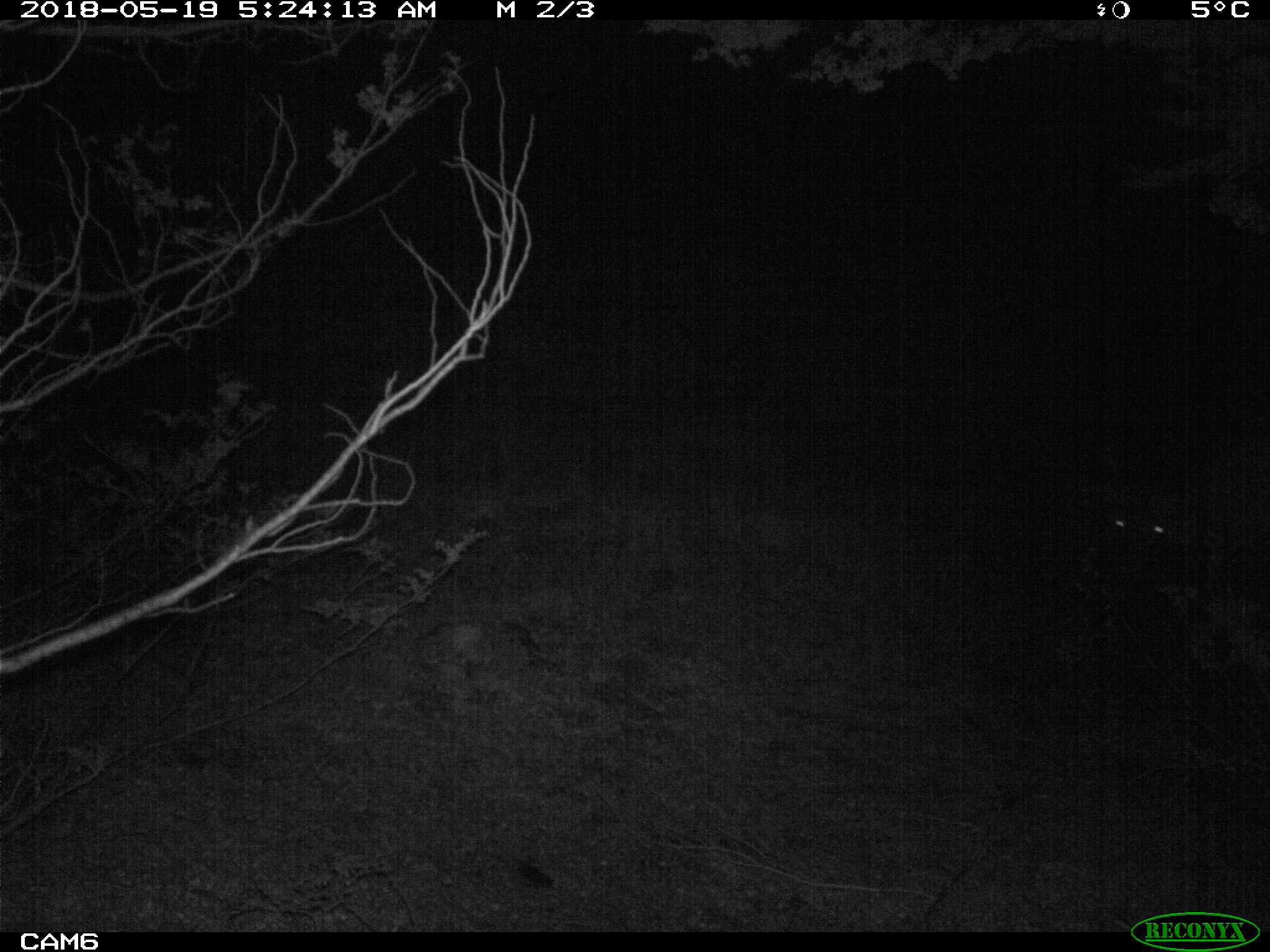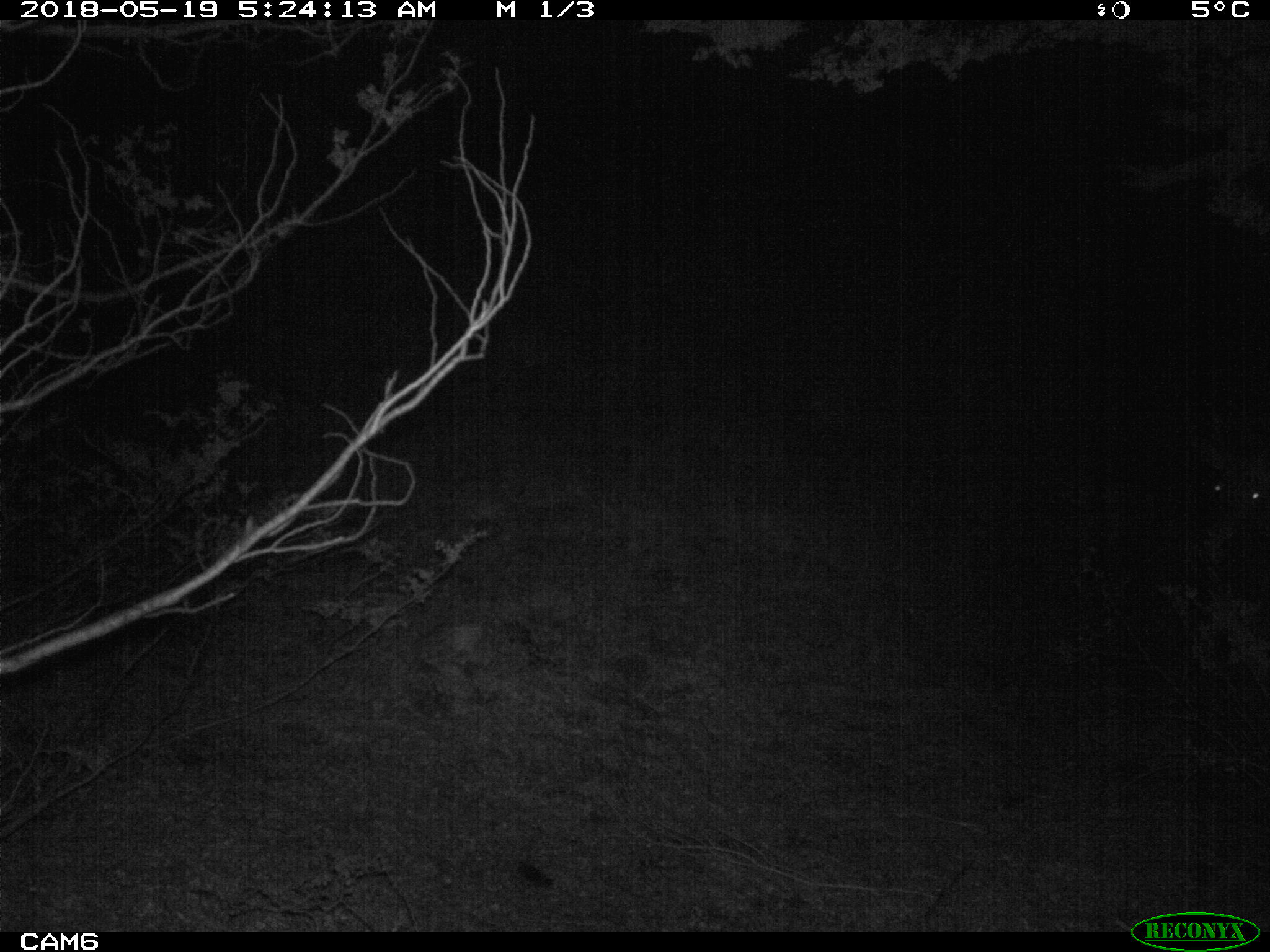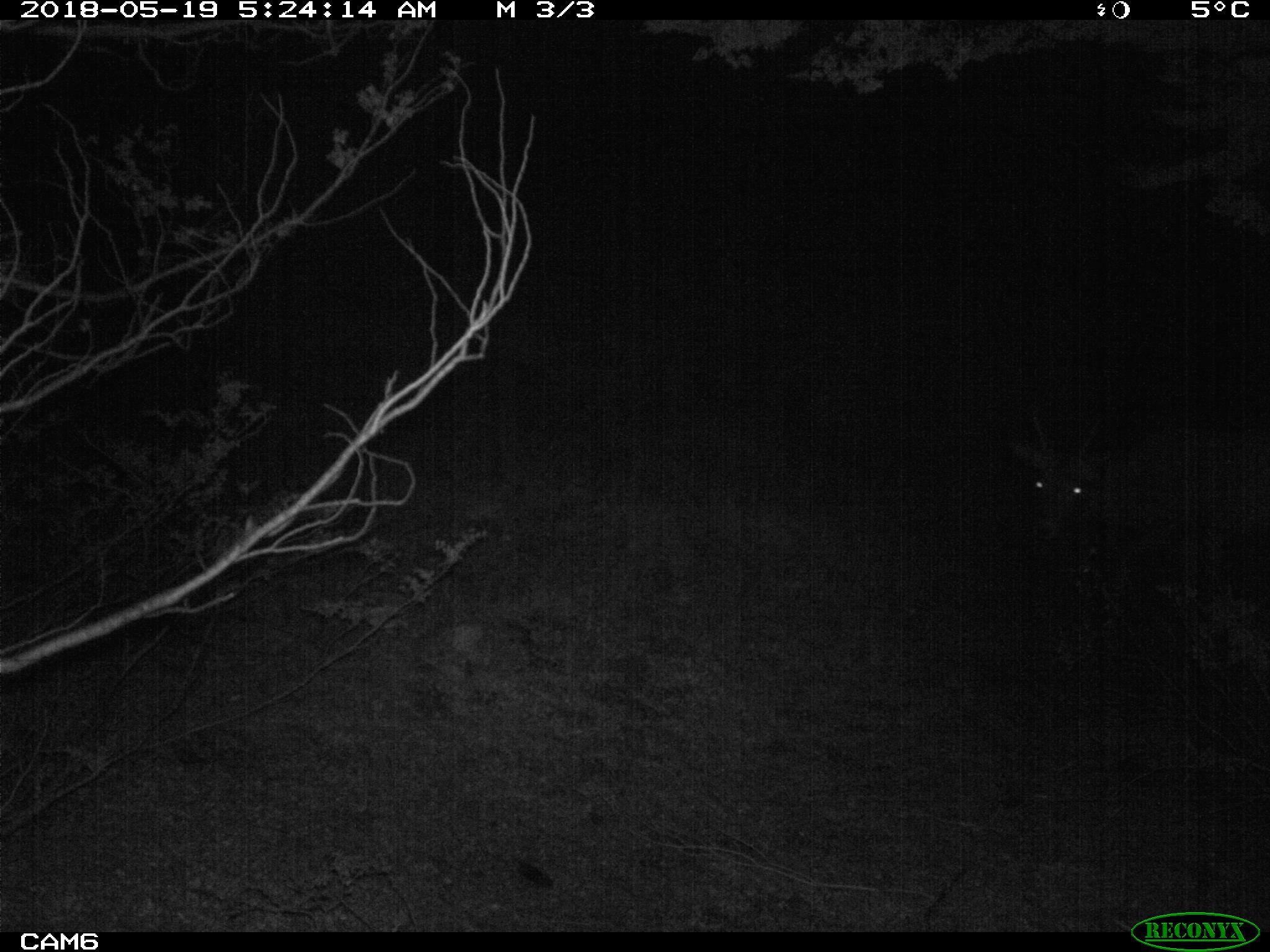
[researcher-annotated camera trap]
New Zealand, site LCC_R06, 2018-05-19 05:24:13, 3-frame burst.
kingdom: Animalia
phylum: Chordata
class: Mammalia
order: Artiodactyla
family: Cervidae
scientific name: Cervidae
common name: deer